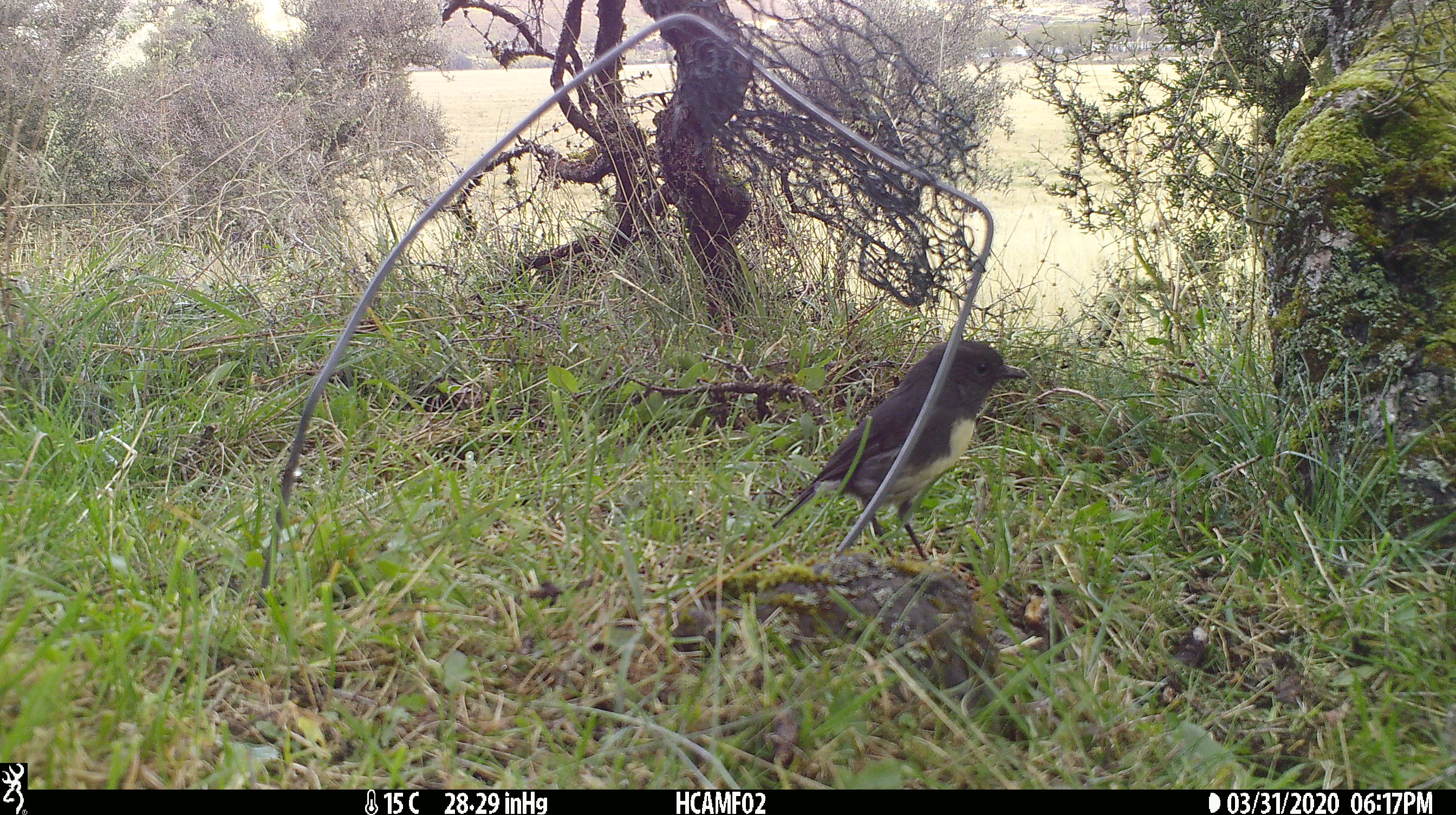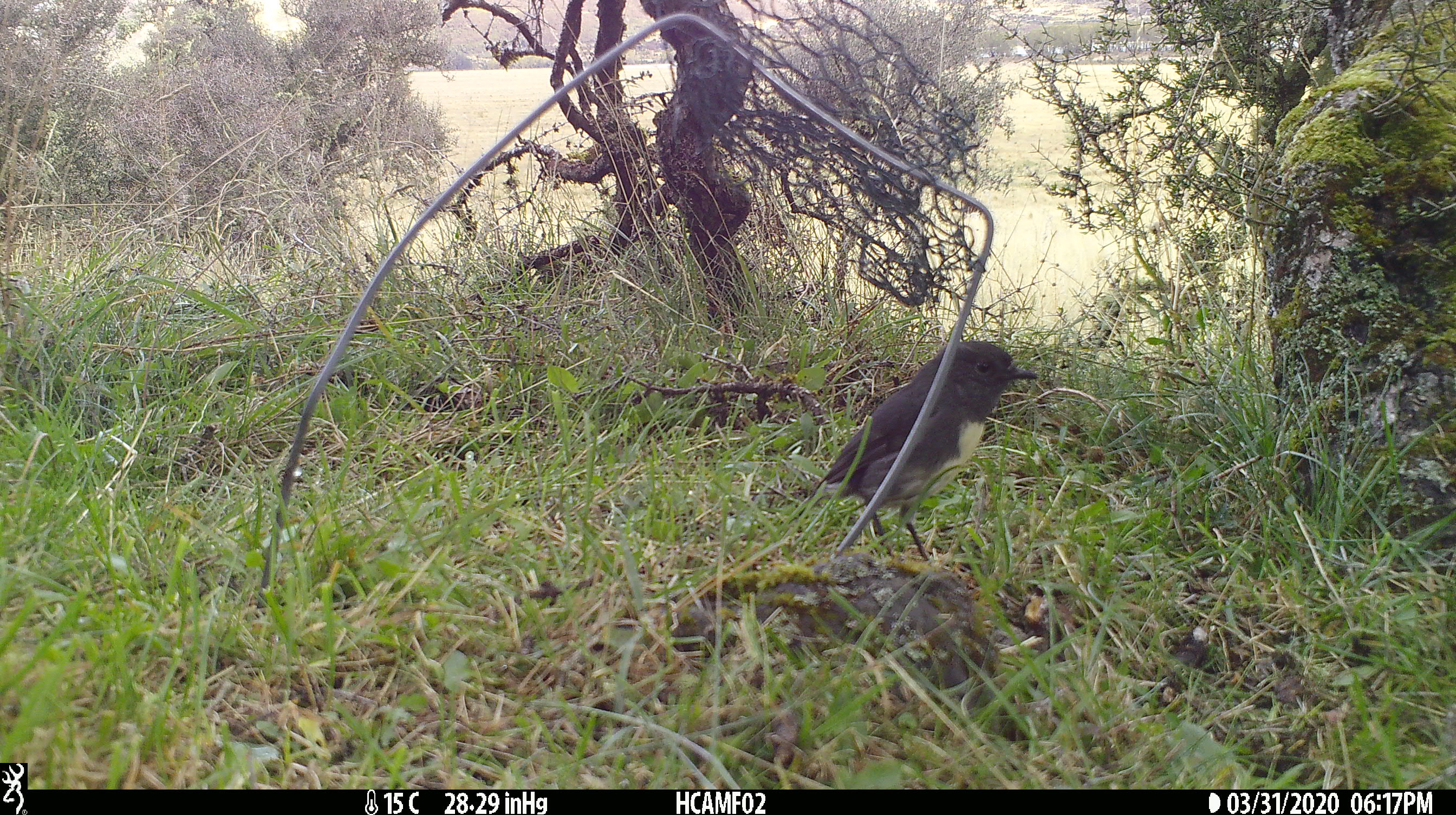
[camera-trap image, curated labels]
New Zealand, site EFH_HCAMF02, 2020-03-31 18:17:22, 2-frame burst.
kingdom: Animalia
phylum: Chordata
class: Aves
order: Passeriformes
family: Petroicidae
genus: Petroica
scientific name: Petroica australis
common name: new zealand robin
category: robin